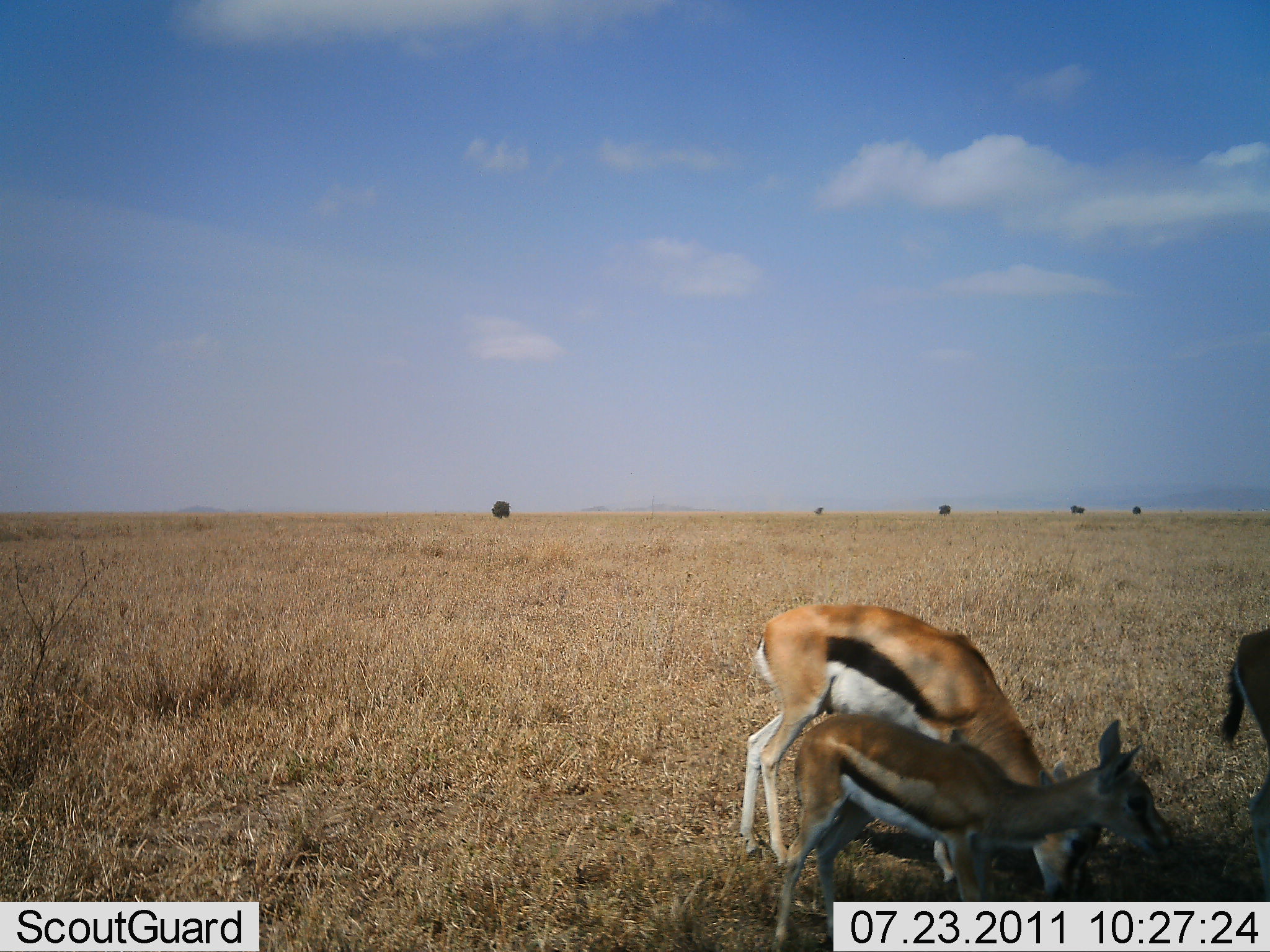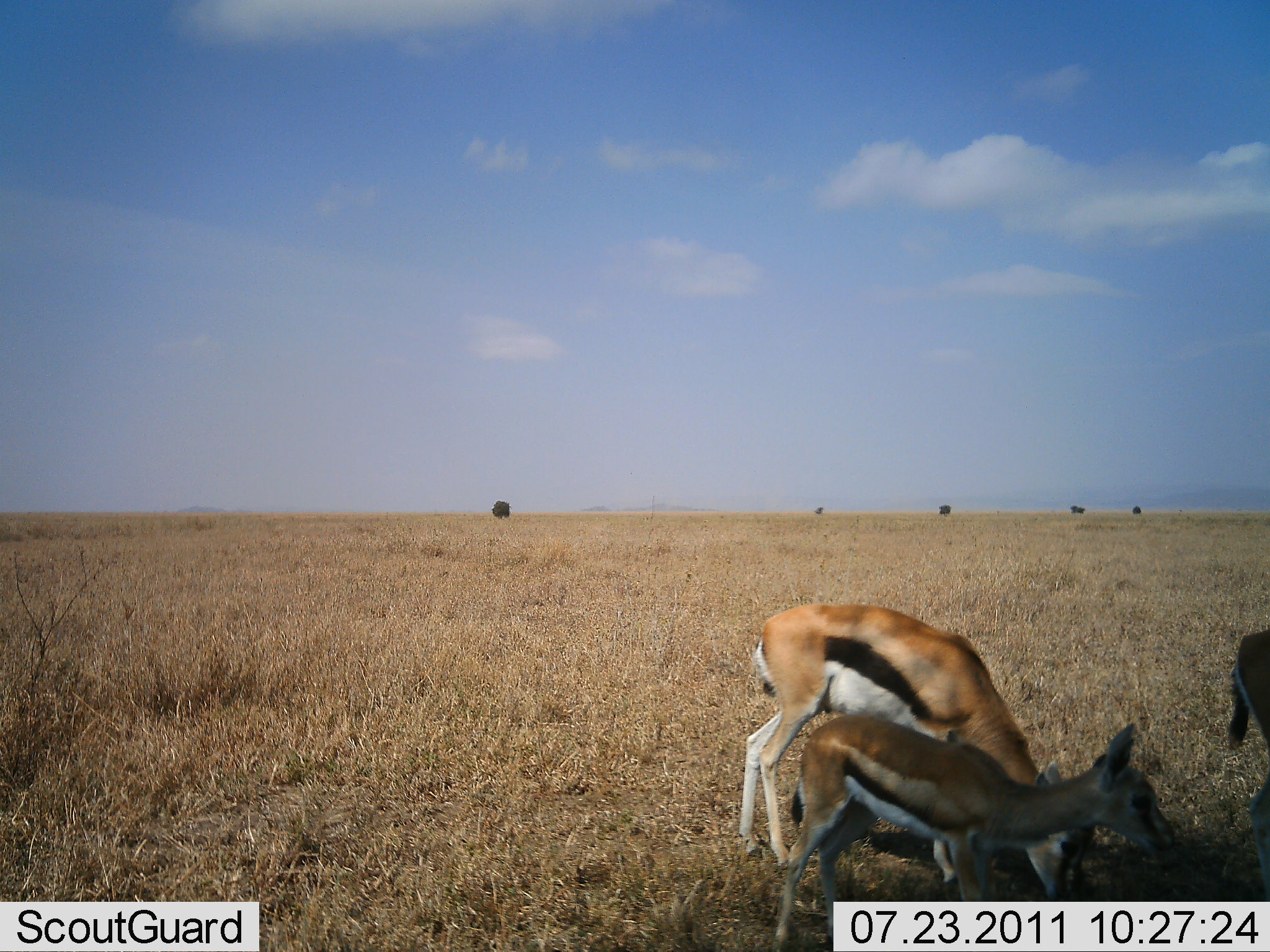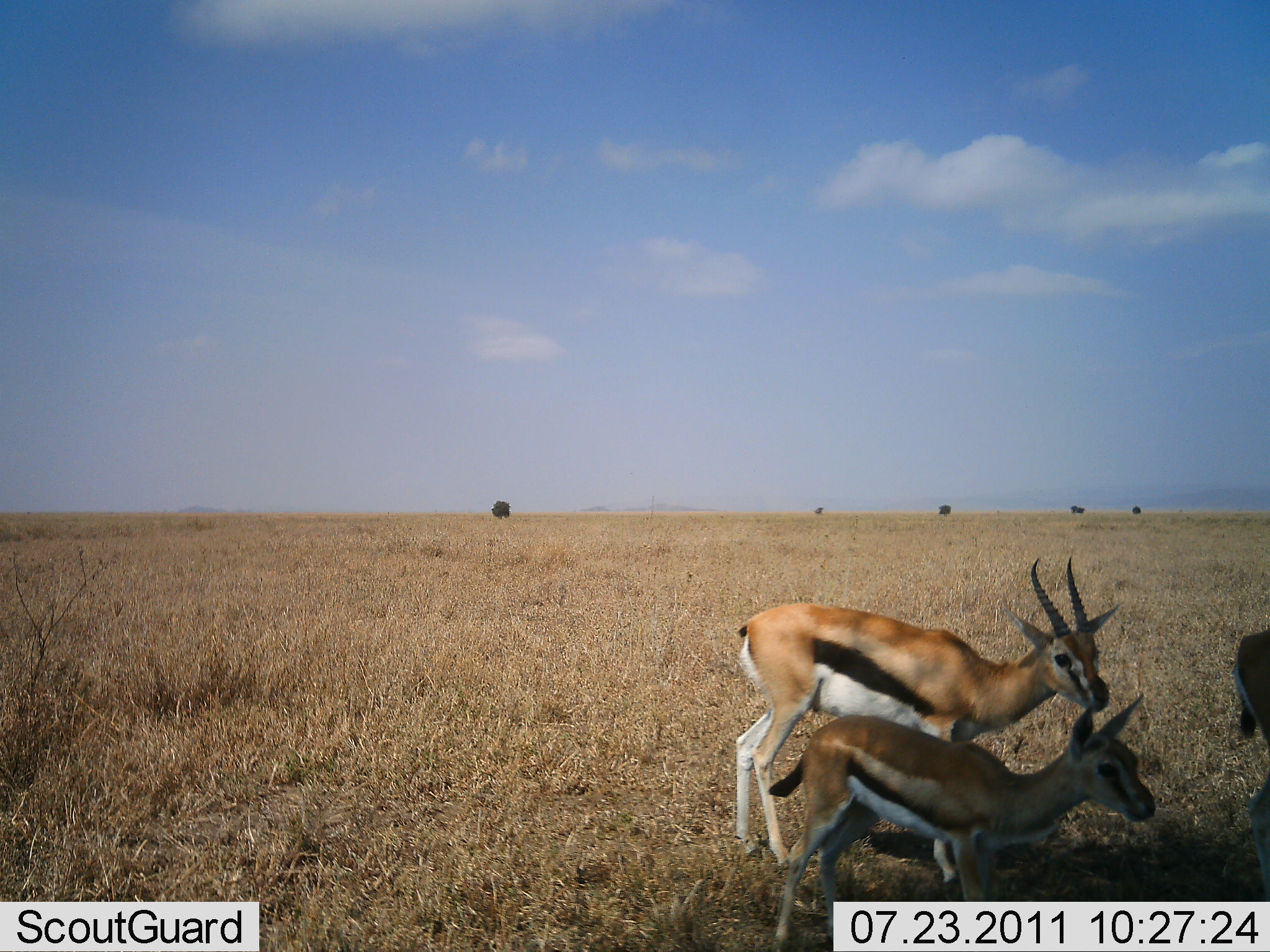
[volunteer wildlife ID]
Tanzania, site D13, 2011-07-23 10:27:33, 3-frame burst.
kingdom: Animalia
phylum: Chordata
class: Mammalia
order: Artiodactyla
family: Bovidae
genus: Eudorcas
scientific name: Eudorcas thomsonii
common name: thomson's gazelle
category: gazellethomsons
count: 3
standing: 58%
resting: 0%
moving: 17%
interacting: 0%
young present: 58%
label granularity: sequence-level